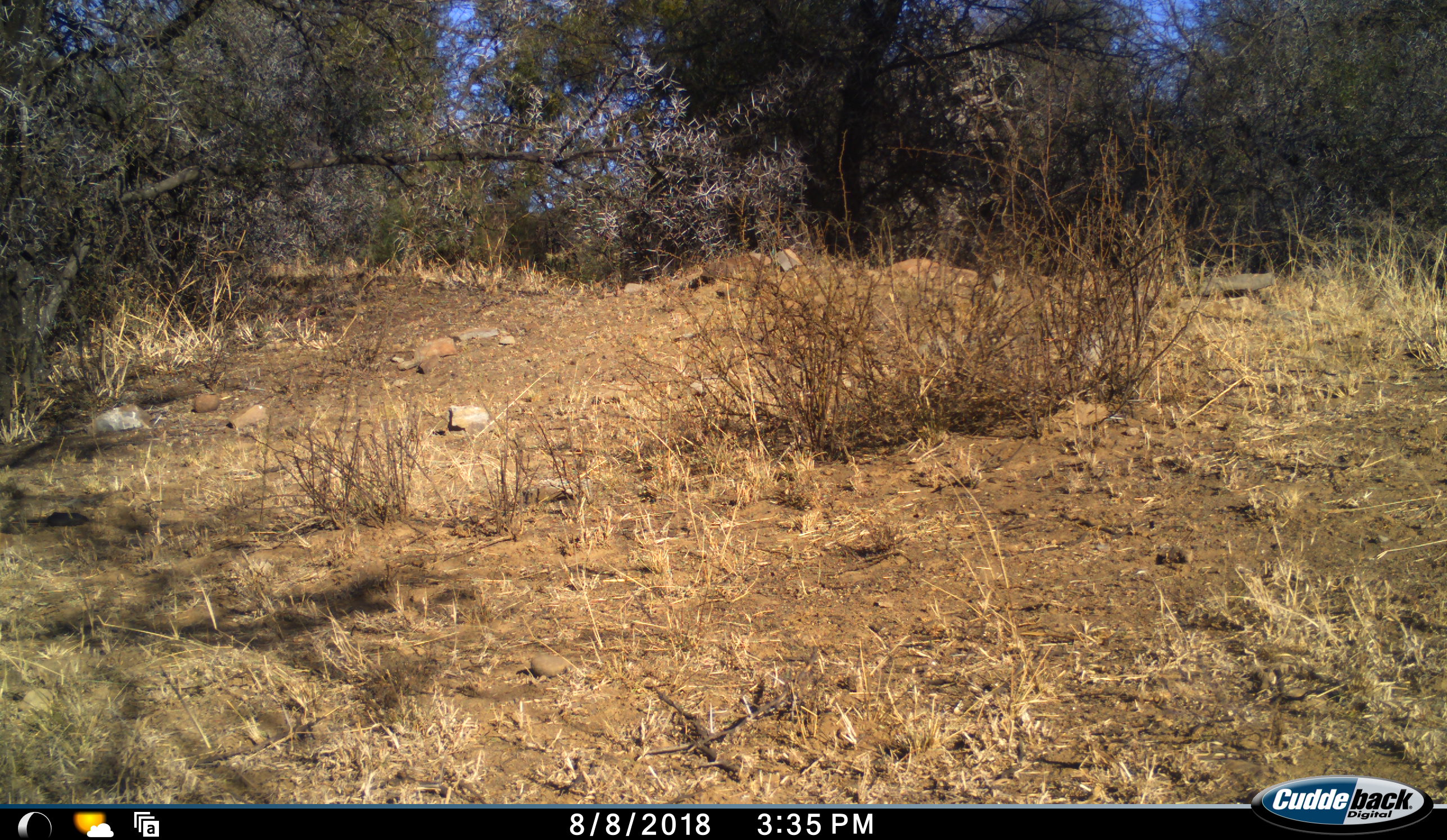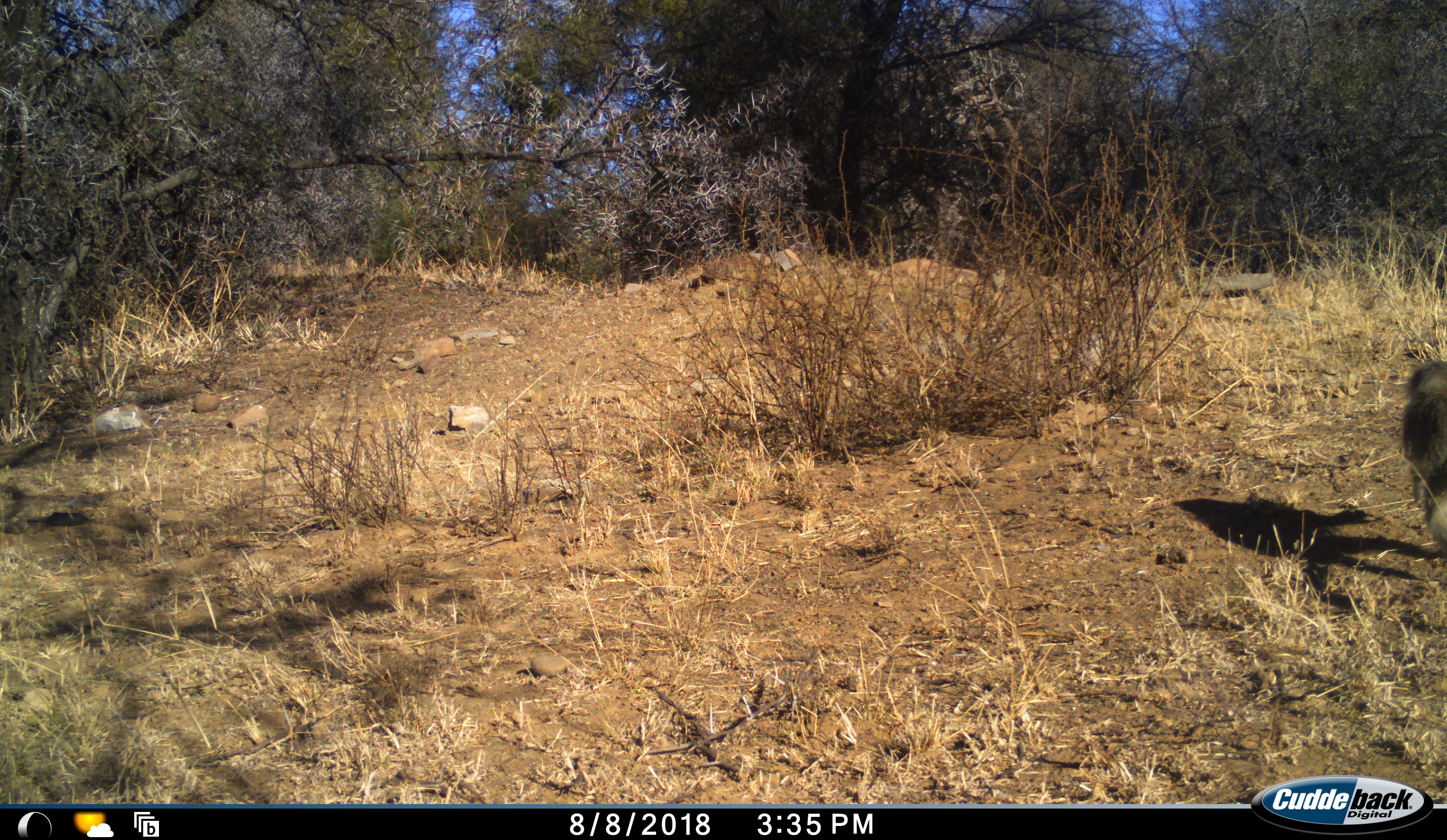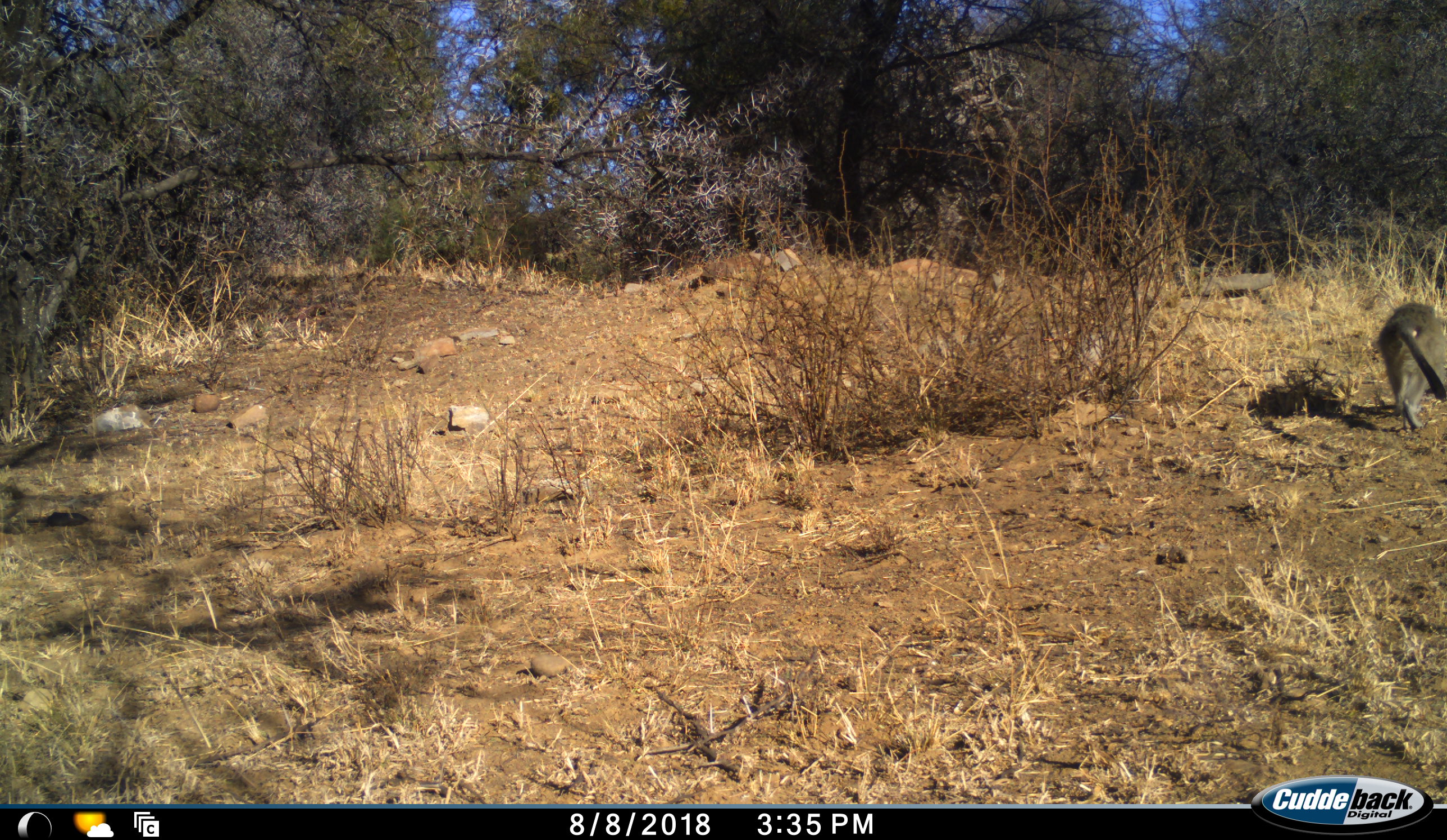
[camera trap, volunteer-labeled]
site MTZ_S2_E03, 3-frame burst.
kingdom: Animalia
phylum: Chordata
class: Mammalia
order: Primates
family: Cercopithecidae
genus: Chlorocebus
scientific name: Chlorocebus pygerythrus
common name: vervet monkey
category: monkeyvervet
Monkeyvervet (vervet monkey) (Chlorocebus pygerythrus), count 1. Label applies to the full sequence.